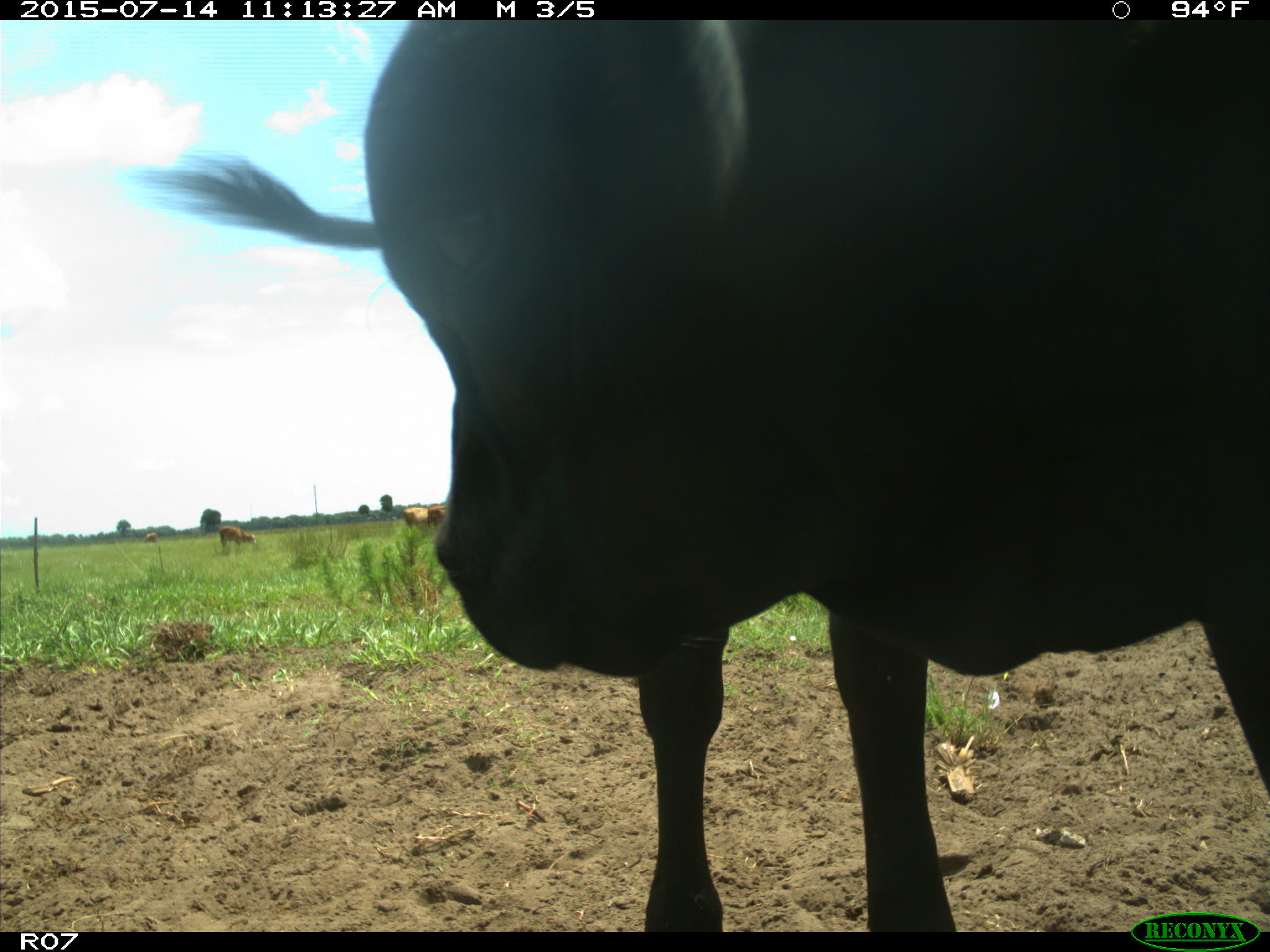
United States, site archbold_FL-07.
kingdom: Animalia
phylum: Chordata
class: Mammalia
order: Artiodactyla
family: Bovidae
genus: Bos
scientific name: Bos taurus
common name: domestic cow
Bos taurus (domestic cow).